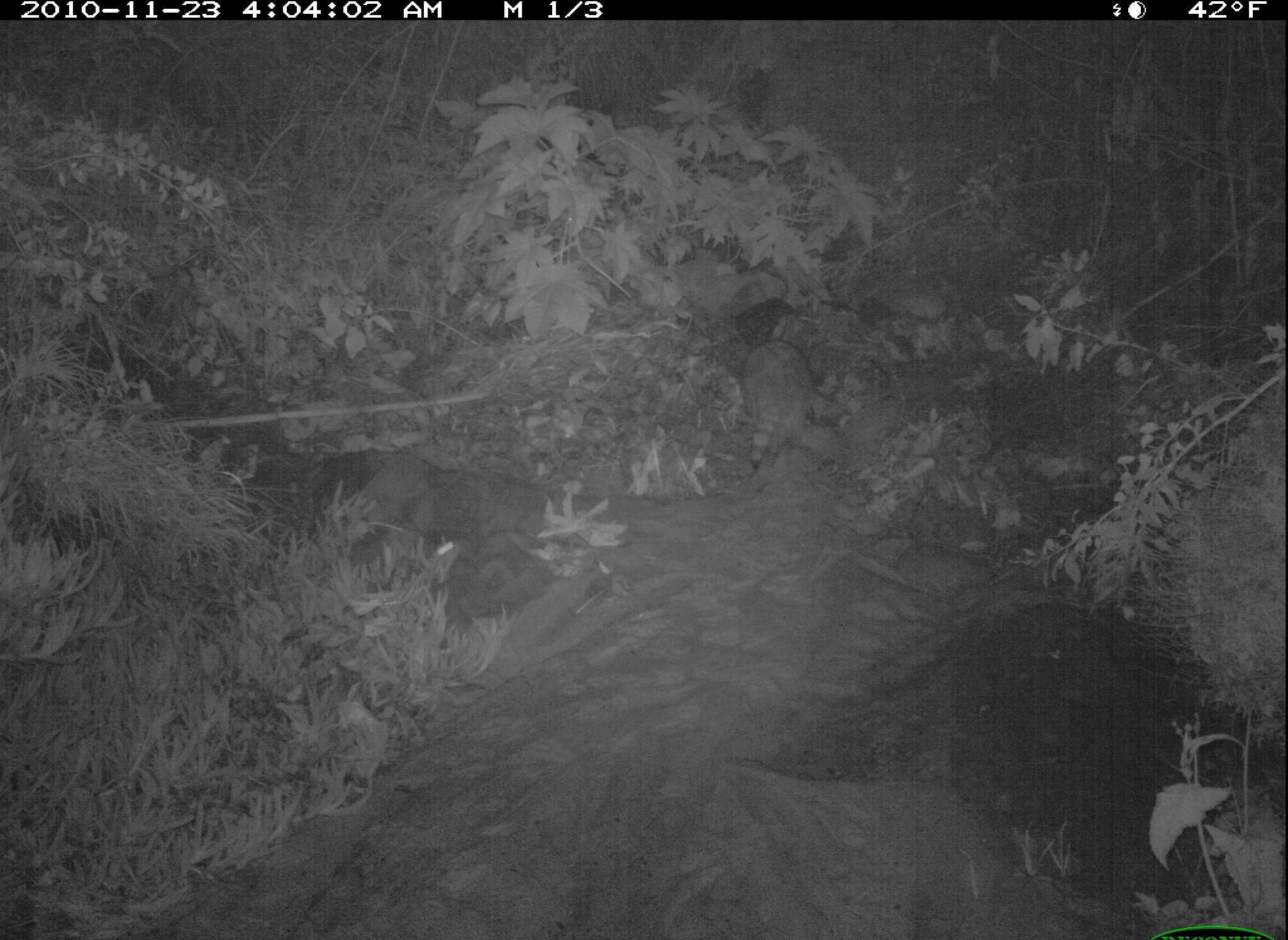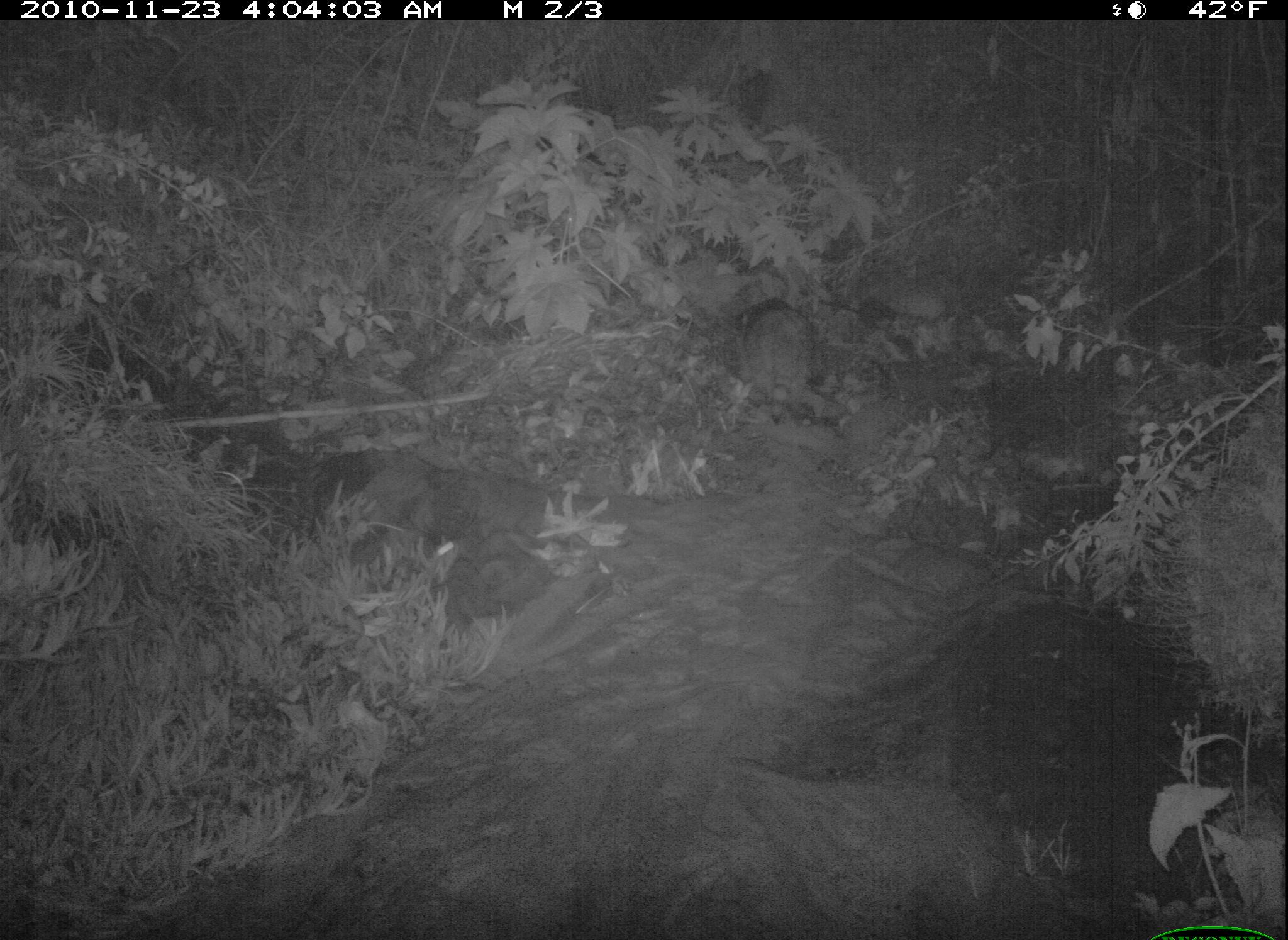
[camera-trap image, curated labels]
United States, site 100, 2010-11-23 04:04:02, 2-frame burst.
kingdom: Animalia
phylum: Chordata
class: Mammalia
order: Carnivora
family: Procyonidae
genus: Procyon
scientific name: Procyon lotor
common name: raccoon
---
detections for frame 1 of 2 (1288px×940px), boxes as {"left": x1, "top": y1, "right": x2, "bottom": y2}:
raccoon: {"left": 731, "top": 325, "right": 821, "bottom": 478}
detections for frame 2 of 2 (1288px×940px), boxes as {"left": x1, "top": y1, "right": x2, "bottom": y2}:
raccoon: {"left": 720, "top": 282, "right": 836, "bottom": 440}